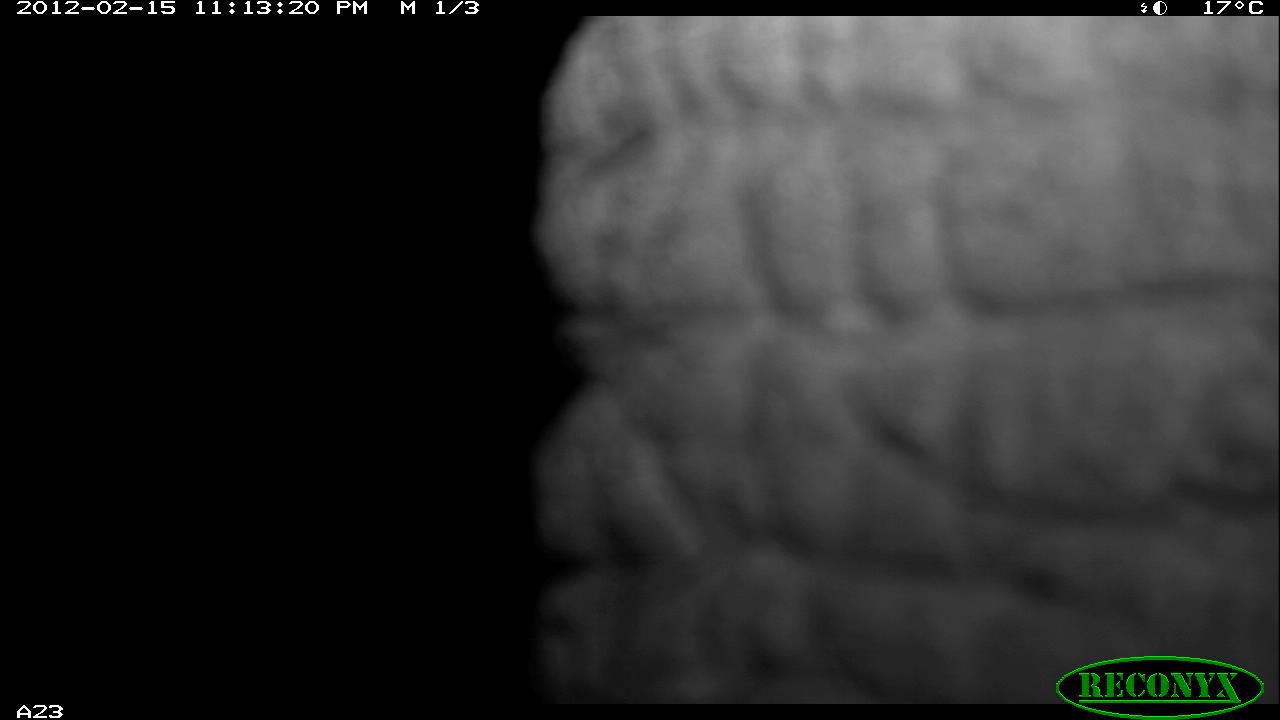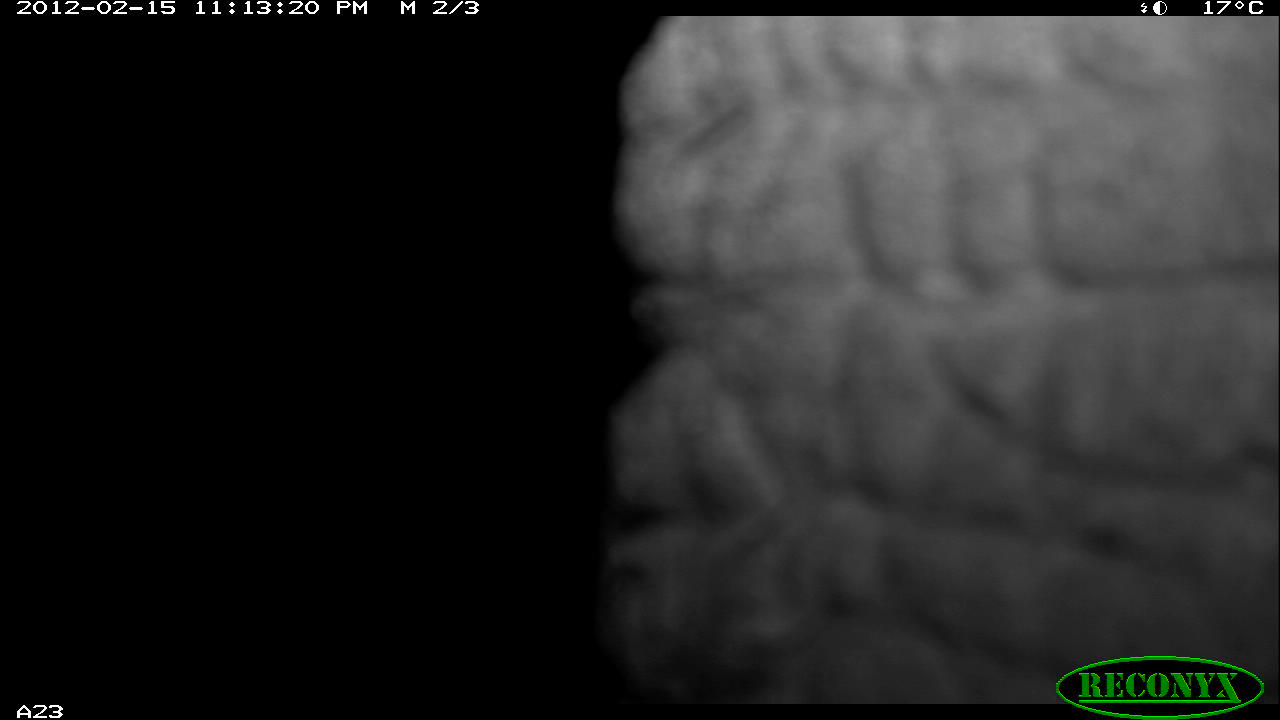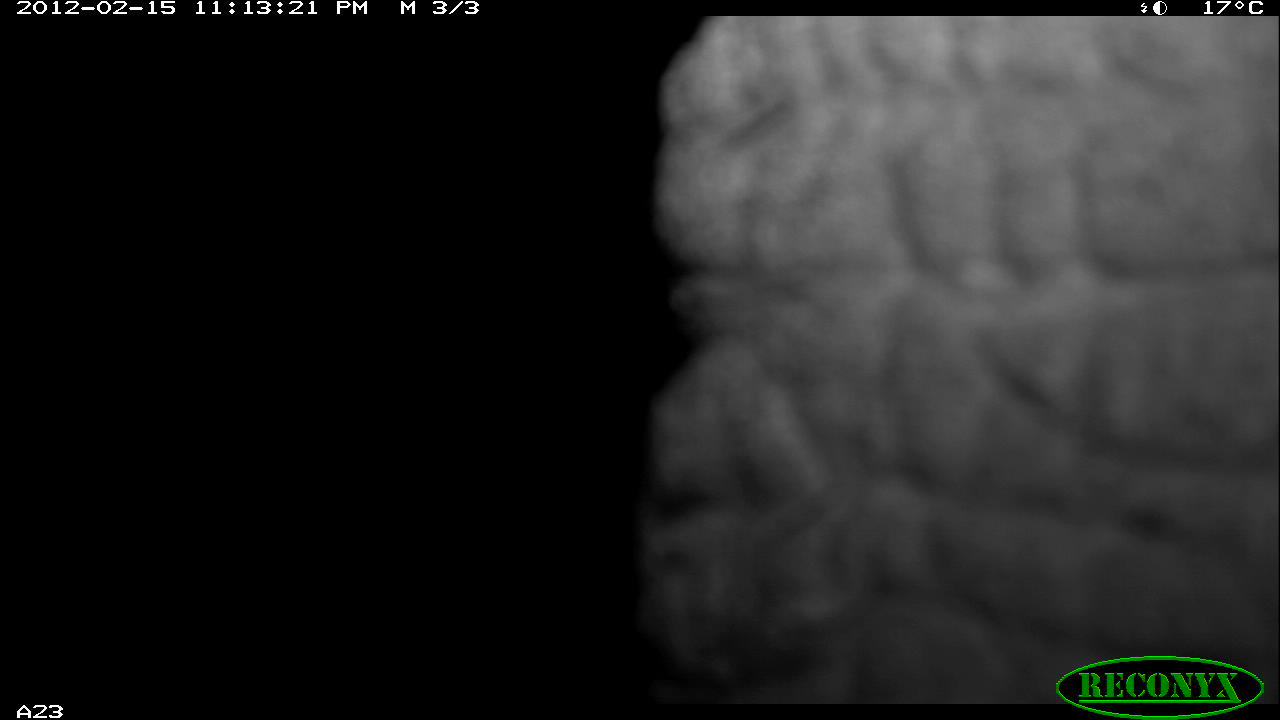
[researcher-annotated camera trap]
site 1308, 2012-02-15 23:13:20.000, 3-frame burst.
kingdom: Animalia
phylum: Chordata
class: Mammalia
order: Proboscidea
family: Elephantidae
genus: Loxodonta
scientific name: Loxodonta africana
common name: african bush elephant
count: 1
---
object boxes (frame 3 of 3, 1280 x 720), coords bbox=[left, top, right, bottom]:
loxodonta africana: bbox=[641, 14, 1278, 704]